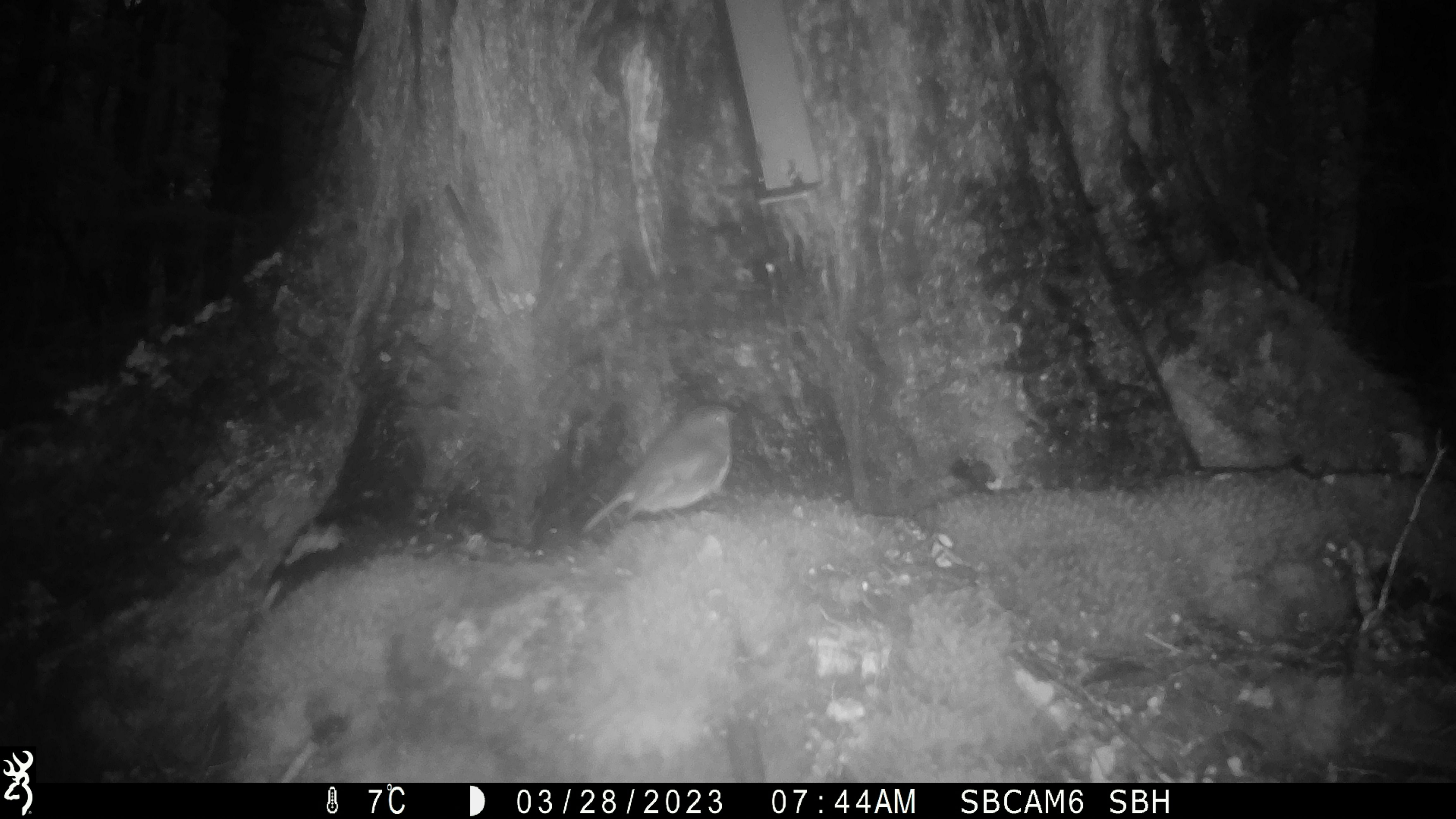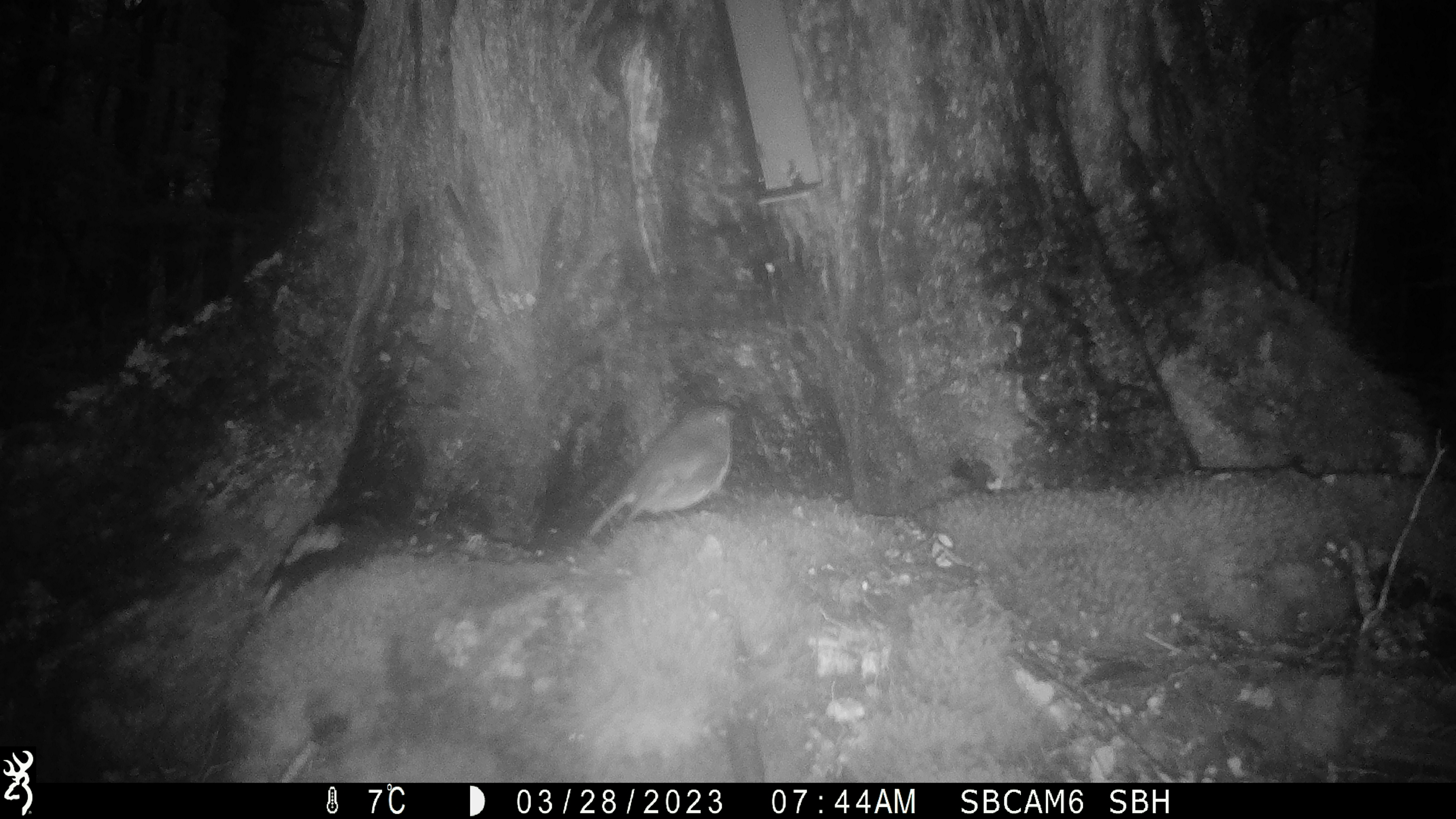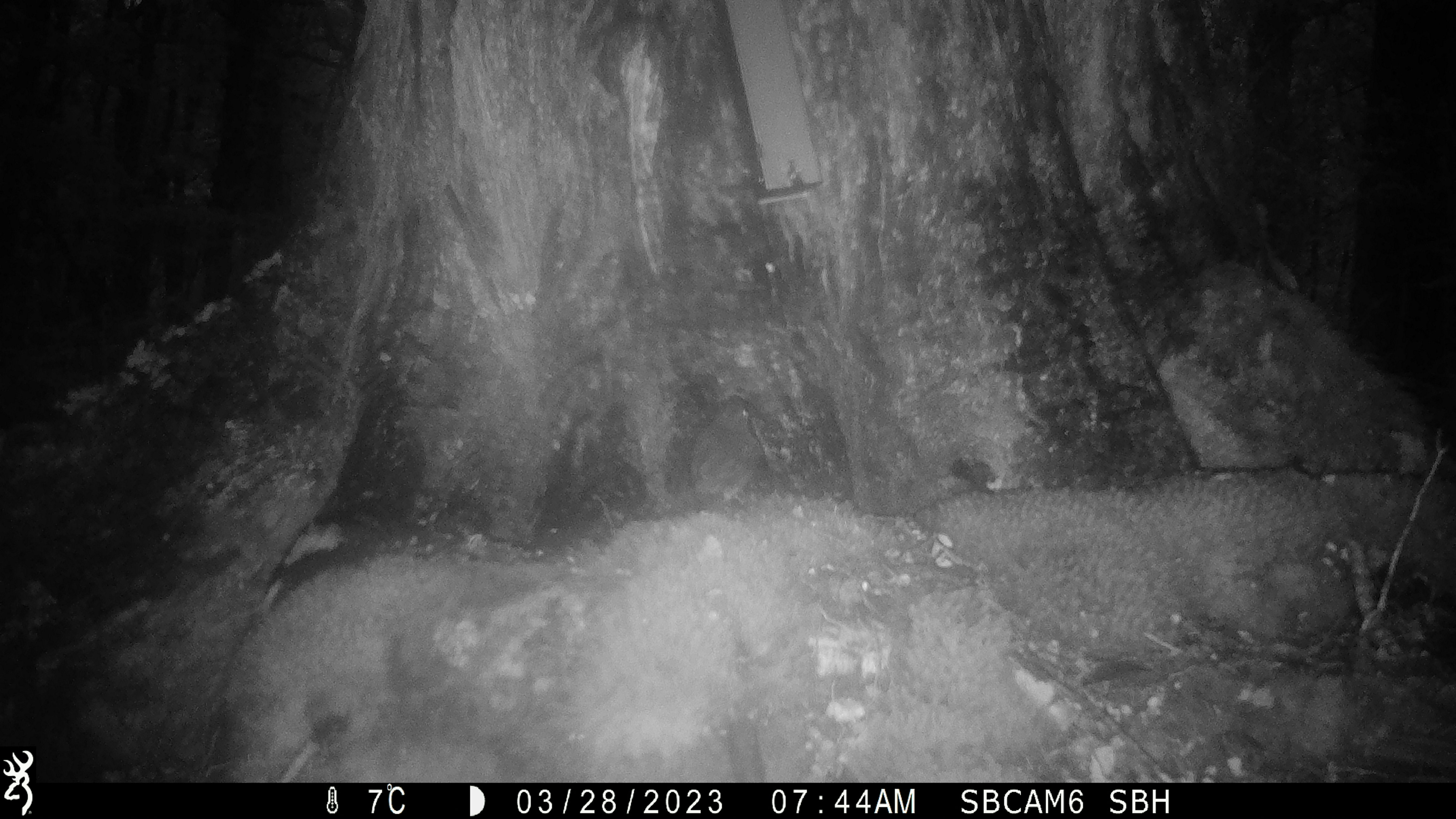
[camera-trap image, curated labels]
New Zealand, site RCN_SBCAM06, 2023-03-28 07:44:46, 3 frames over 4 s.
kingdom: Animalia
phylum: Chordata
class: Aves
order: Passeriformes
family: Petroicidae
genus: Petroica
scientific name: Petroica australis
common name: new zealand robin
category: robin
Robin (new zealand robin) (Petroica australis).